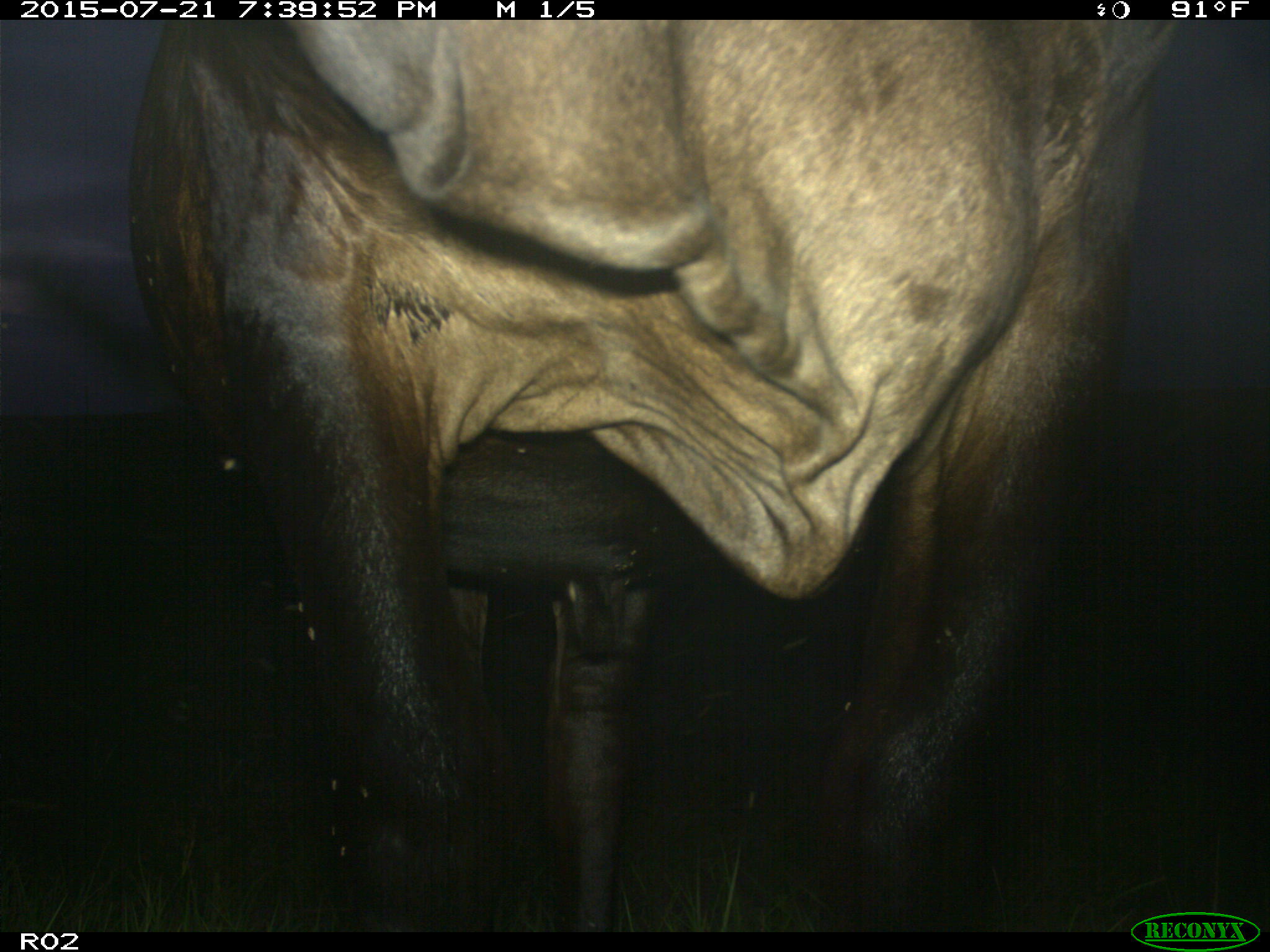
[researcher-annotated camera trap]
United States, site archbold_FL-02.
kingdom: Animalia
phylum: Chordata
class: Mammalia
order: Artiodactyla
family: Bovidae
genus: Bos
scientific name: Bos taurus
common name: domestic cow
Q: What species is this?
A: Bos taurus (domestic cow).